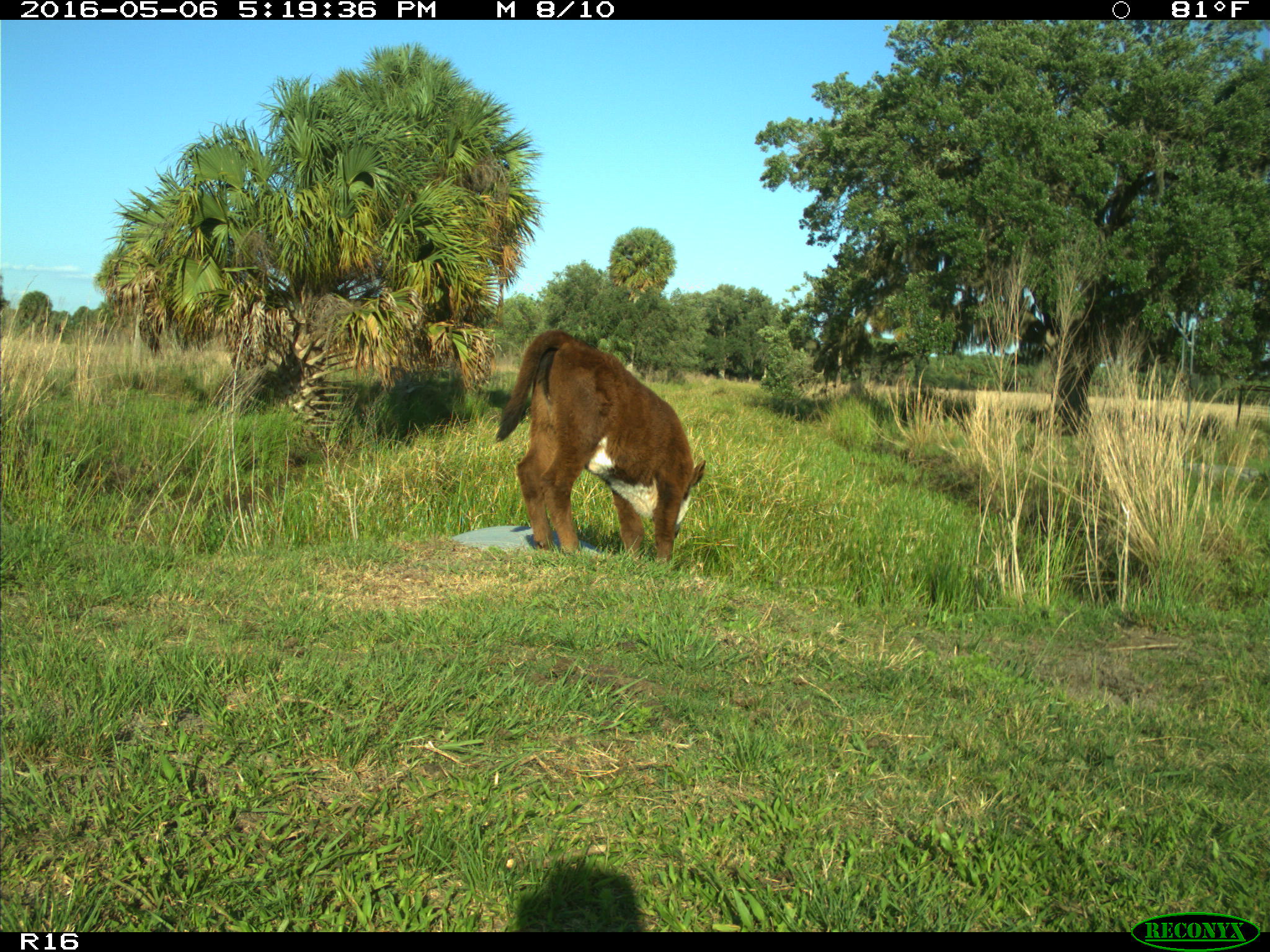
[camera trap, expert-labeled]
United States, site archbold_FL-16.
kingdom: Animalia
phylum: Chordata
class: Mammalia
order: Artiodactyla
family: Bovidae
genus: Bos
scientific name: Bos taurus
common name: domestic cow